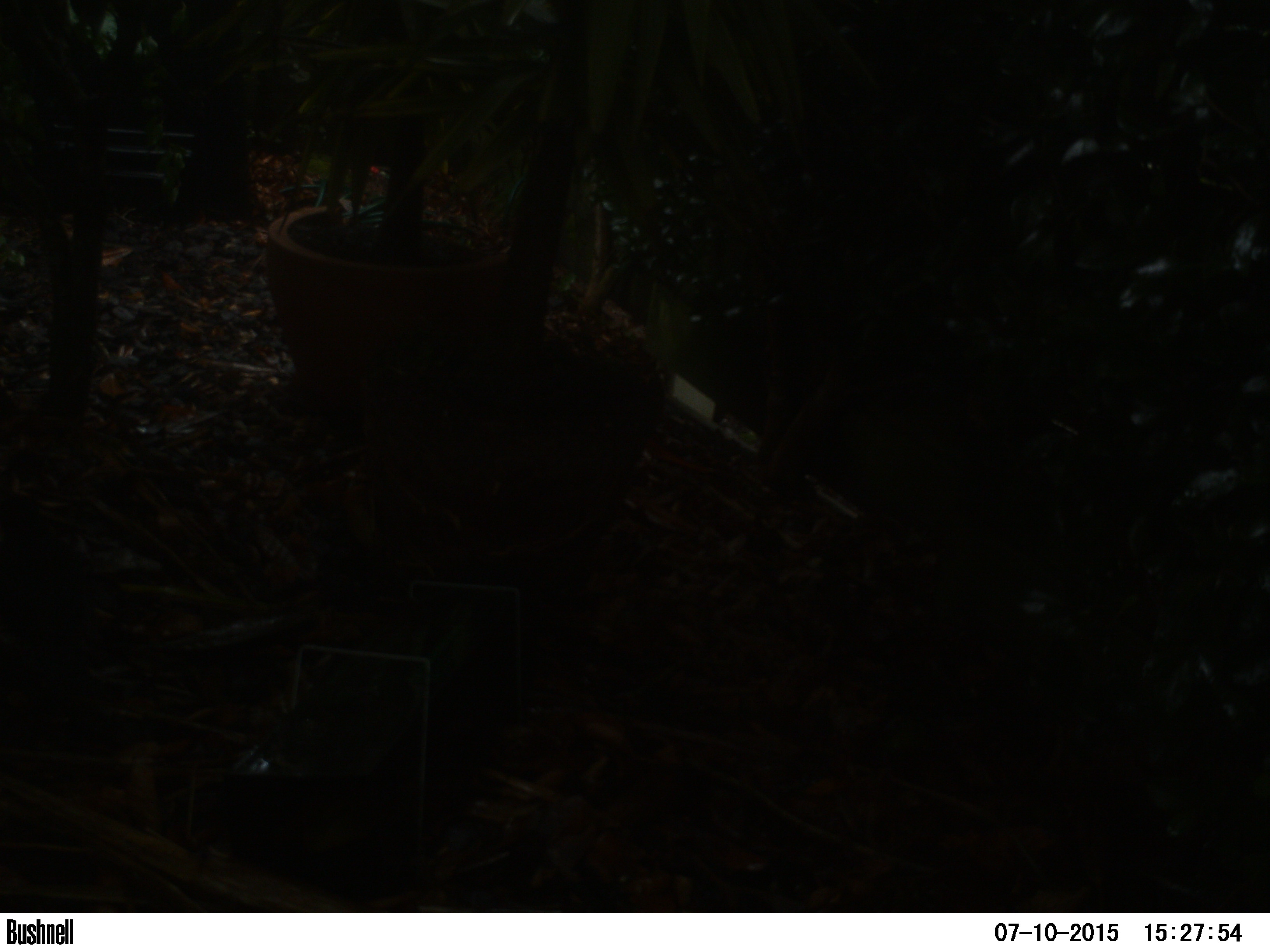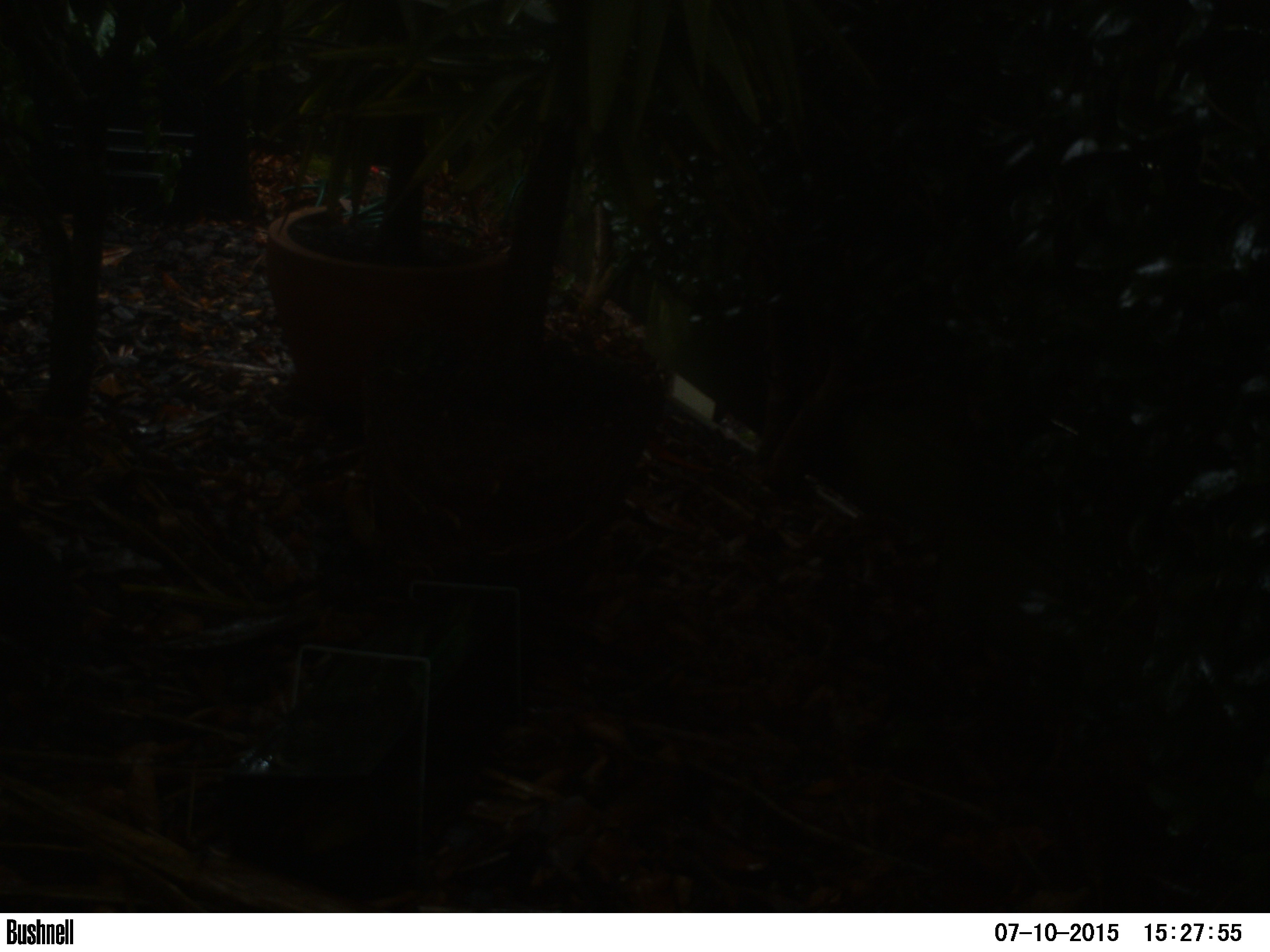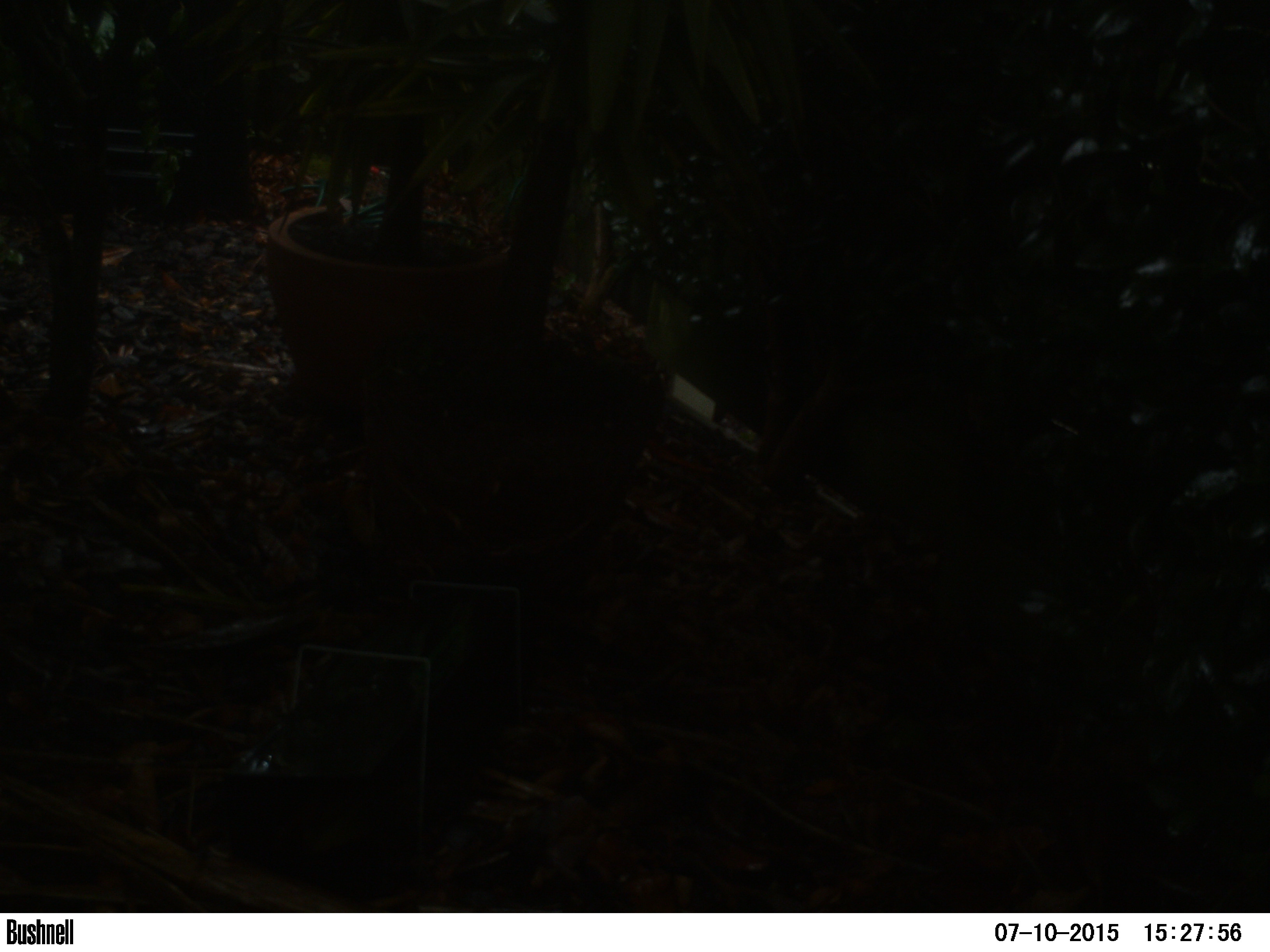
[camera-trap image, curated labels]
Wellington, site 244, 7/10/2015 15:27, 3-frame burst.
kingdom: Animalia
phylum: Chordata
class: Aves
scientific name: Aves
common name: bird